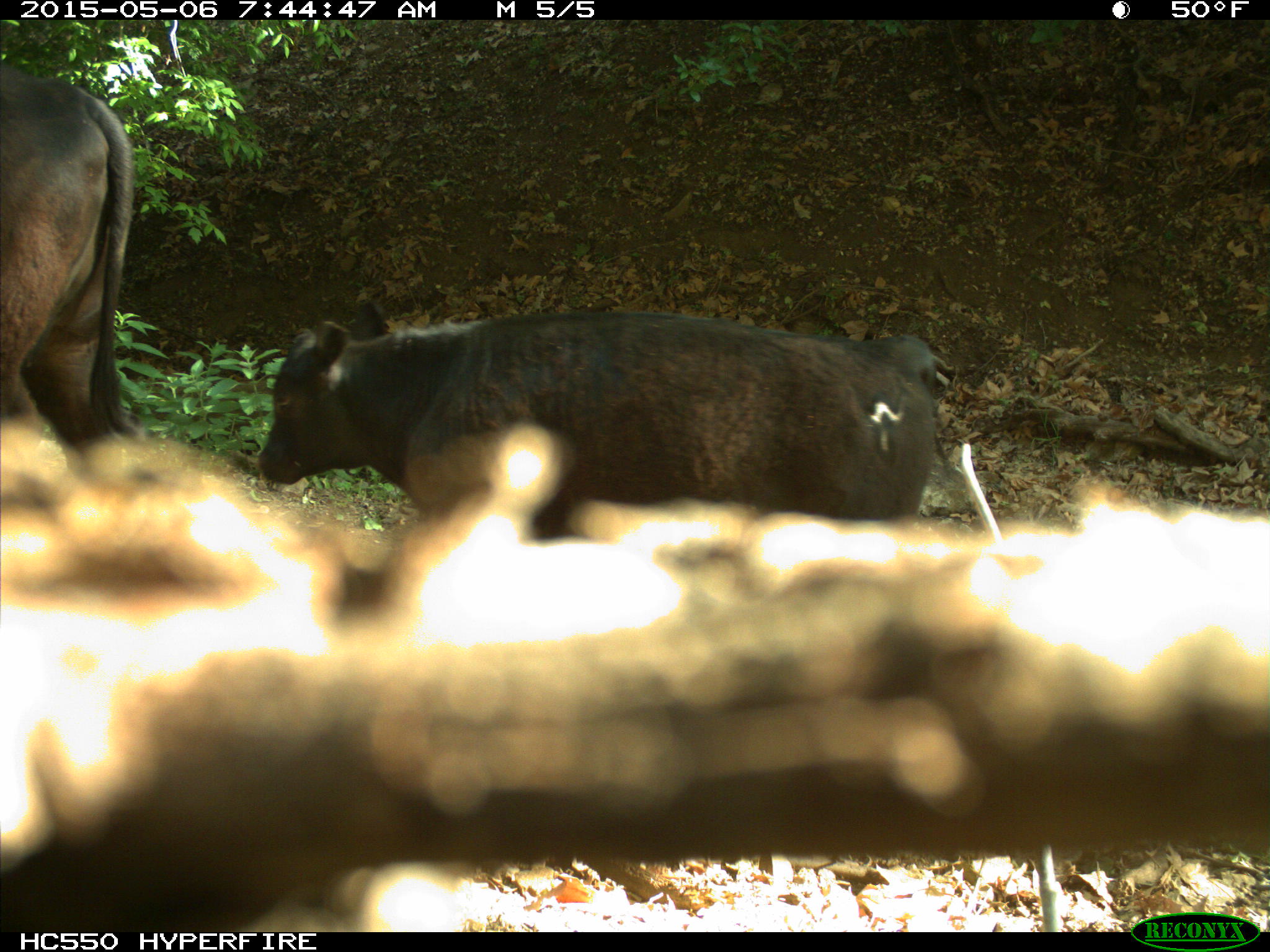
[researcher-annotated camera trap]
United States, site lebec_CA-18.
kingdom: Animalia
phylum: Chordata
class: Mammalia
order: Artiodactyla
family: Bovidae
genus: Bos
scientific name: Bos taurus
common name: domestic cow